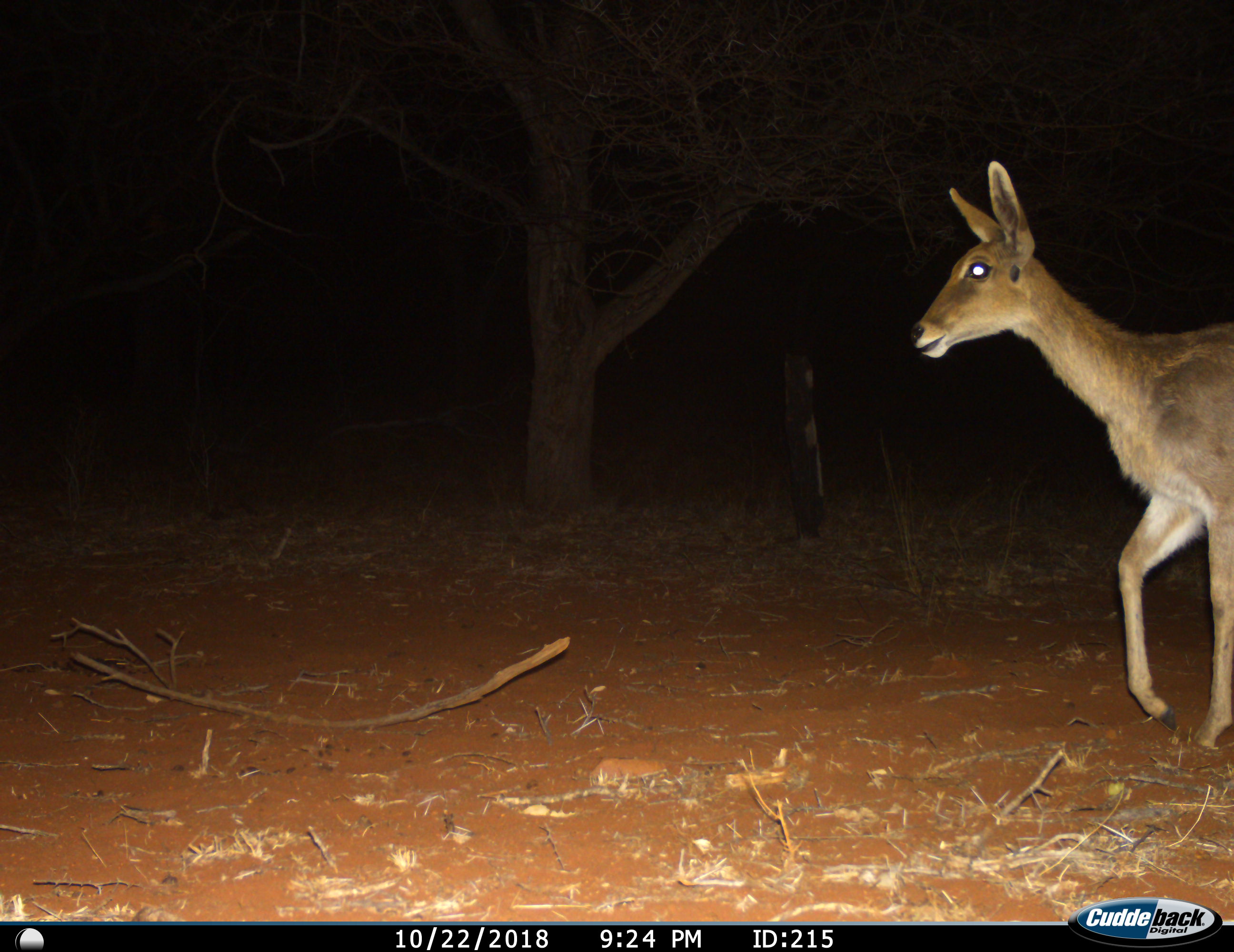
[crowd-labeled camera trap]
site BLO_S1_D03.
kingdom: Animalia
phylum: Chordata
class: Mammalia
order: Artiodactyla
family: Bovidae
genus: Aepyceros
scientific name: Aepyceros melampus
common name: impala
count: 1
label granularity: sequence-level